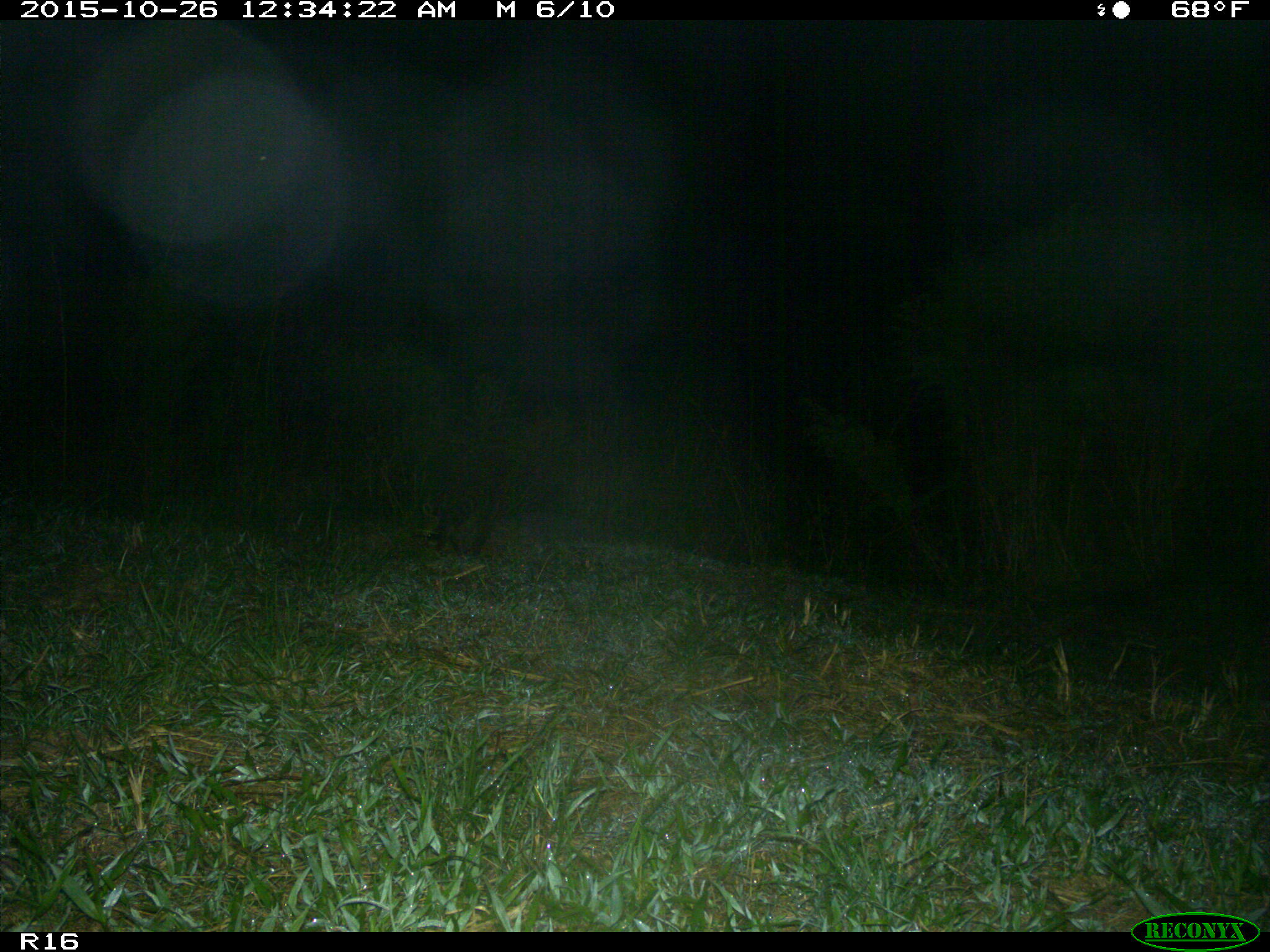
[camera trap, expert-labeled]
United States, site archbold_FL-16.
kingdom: Animalia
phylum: Chordata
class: Mammalia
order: Carnivora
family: Procyonidae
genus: Procyon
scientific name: Procyon lotor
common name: common raccoon